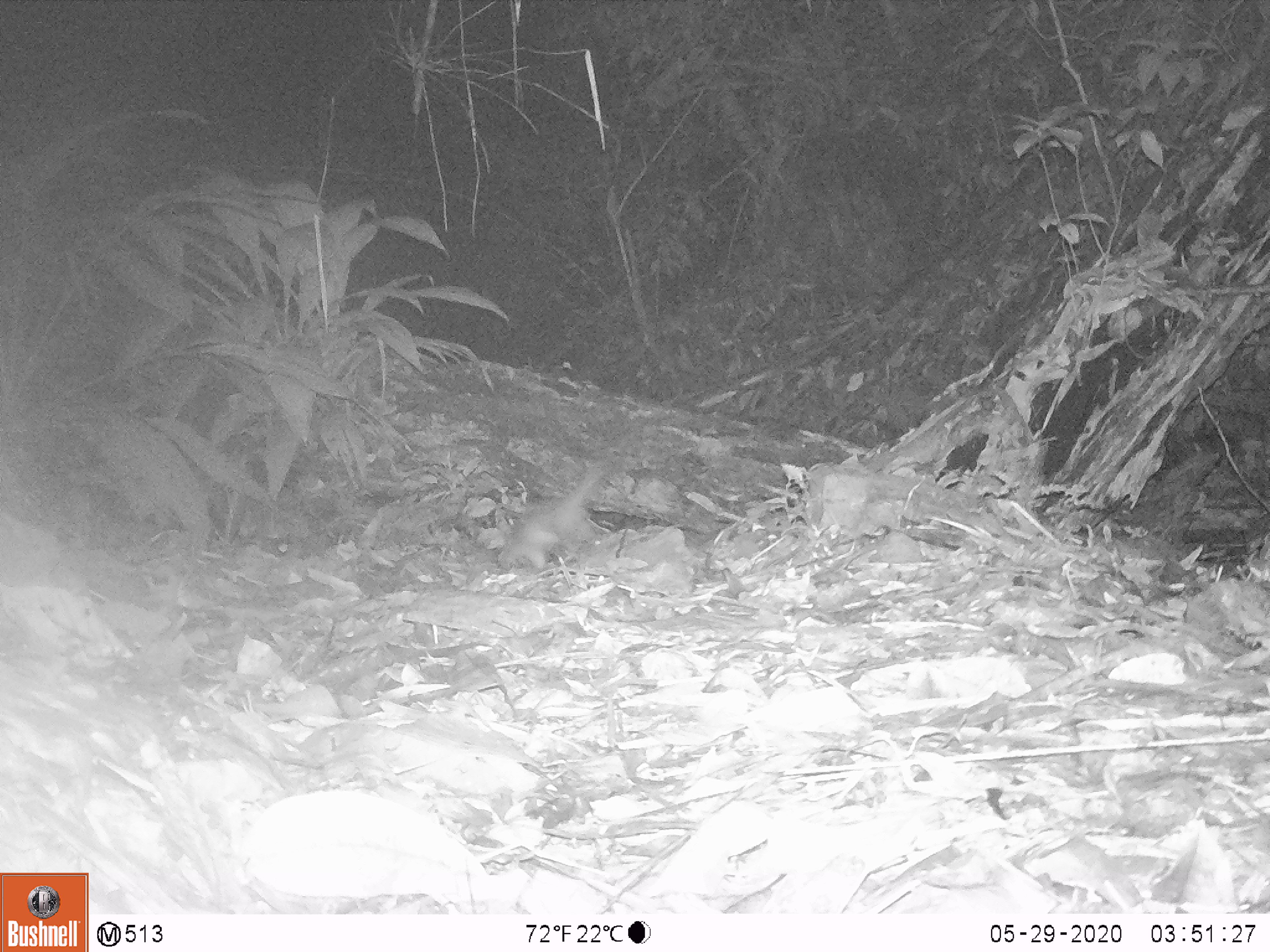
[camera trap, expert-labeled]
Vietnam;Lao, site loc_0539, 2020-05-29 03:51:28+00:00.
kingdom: Animalia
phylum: Chordata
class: Mammalia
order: Carnivora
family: Mustelidae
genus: Melogale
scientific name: Melogale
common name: ferret badger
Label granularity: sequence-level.